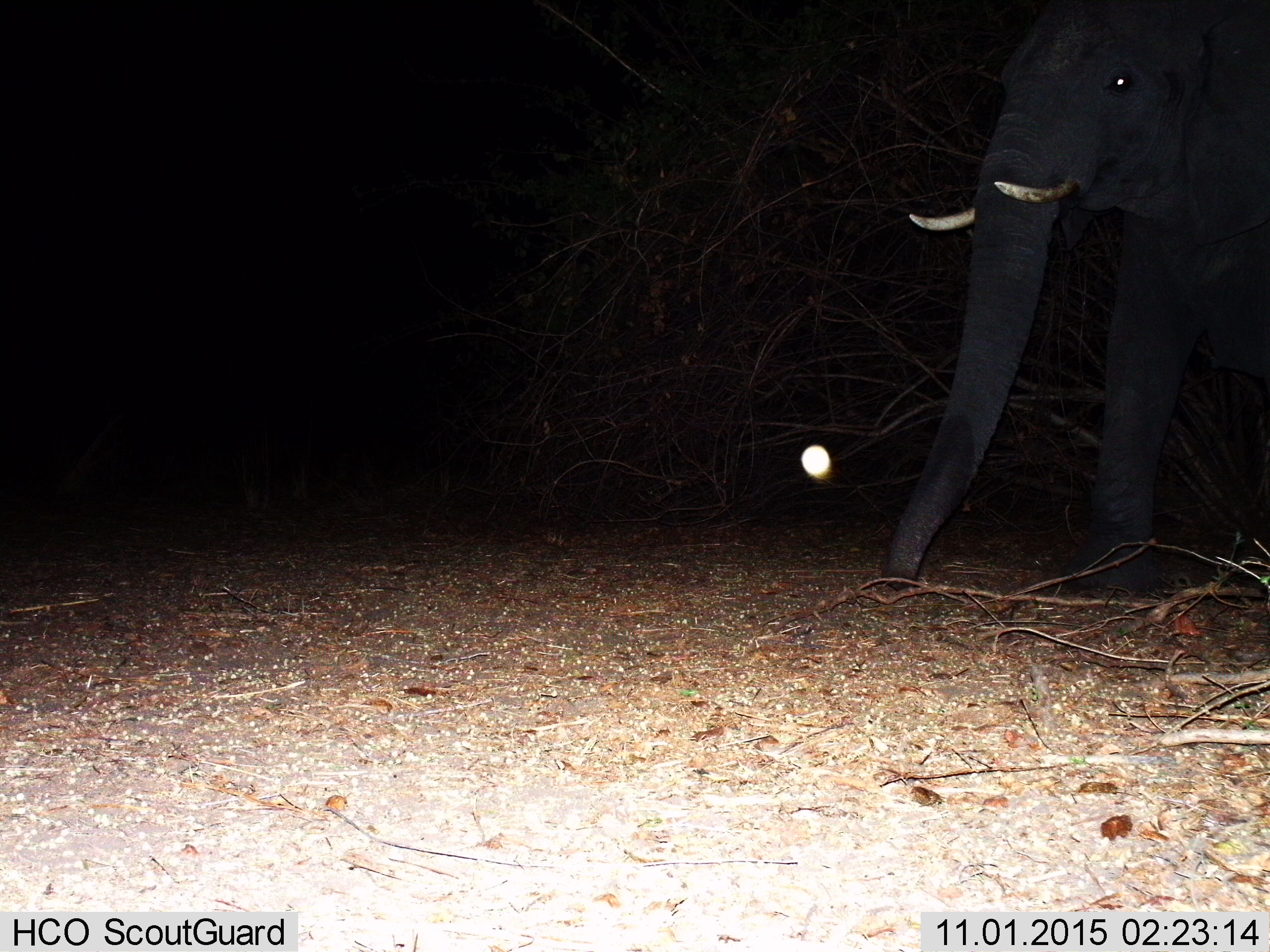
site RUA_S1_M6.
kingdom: Animalia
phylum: Chordata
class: Mammalia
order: Proboscidea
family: Elephantidae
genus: Loxodonta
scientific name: Loxodonta africana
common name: african bush elephant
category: elephant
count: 1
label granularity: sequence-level